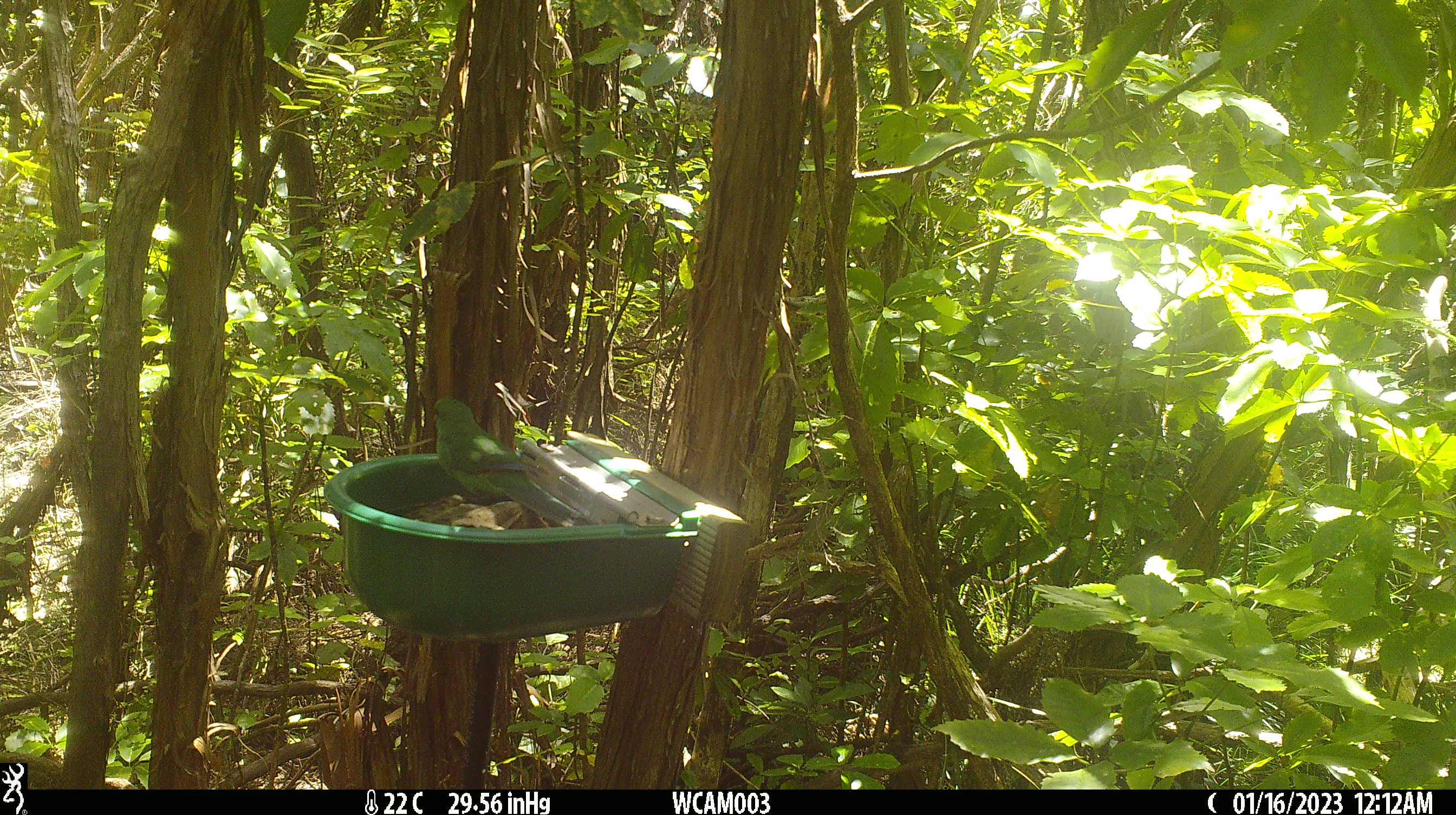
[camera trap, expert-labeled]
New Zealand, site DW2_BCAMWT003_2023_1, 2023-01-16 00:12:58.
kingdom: Animalia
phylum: Chordata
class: Aves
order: Psittaciformes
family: Psittaculidae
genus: Cyanoramphus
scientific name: Cyanoramphus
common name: parakeet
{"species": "parakeet (Cyanoramphus)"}